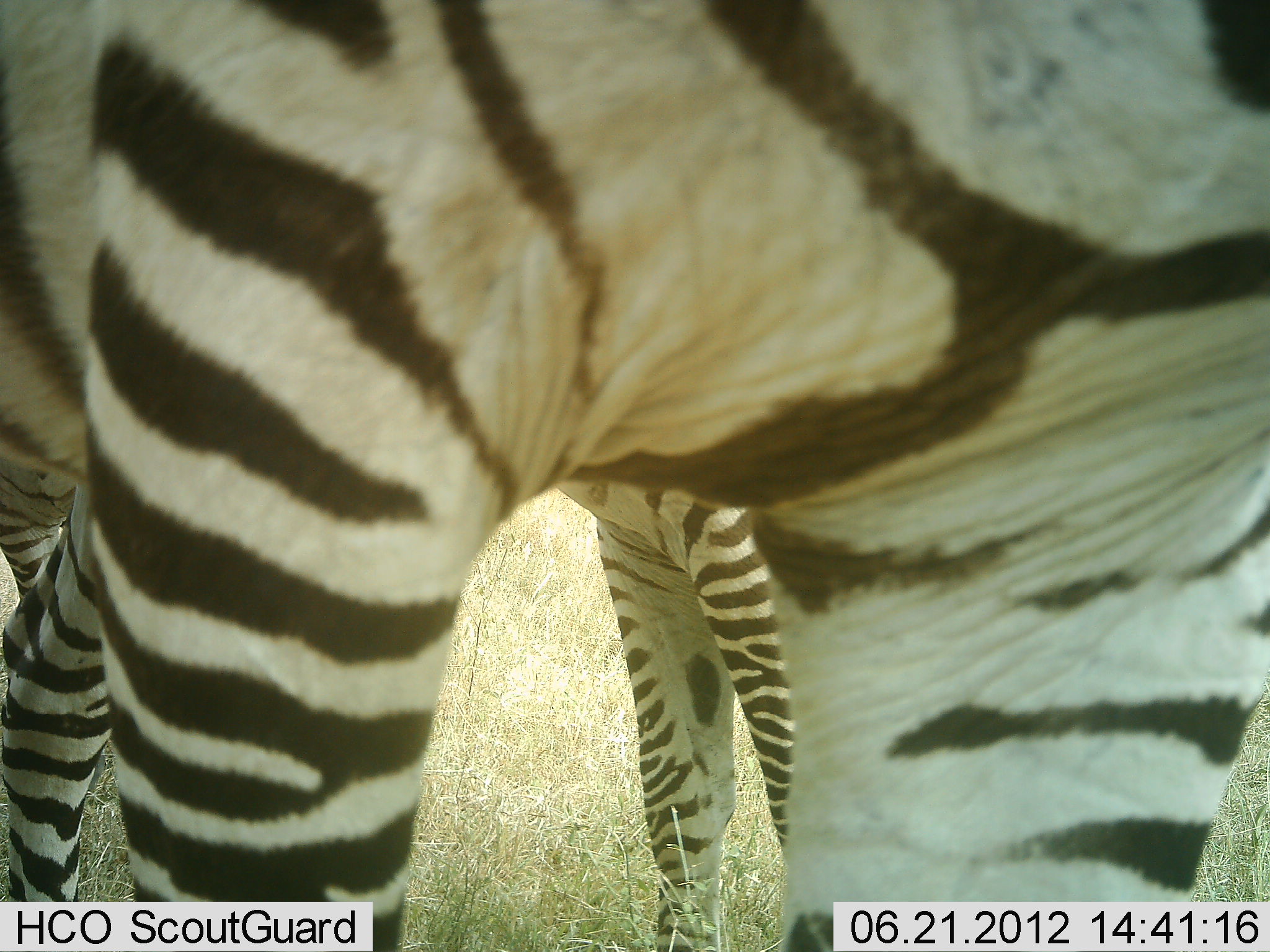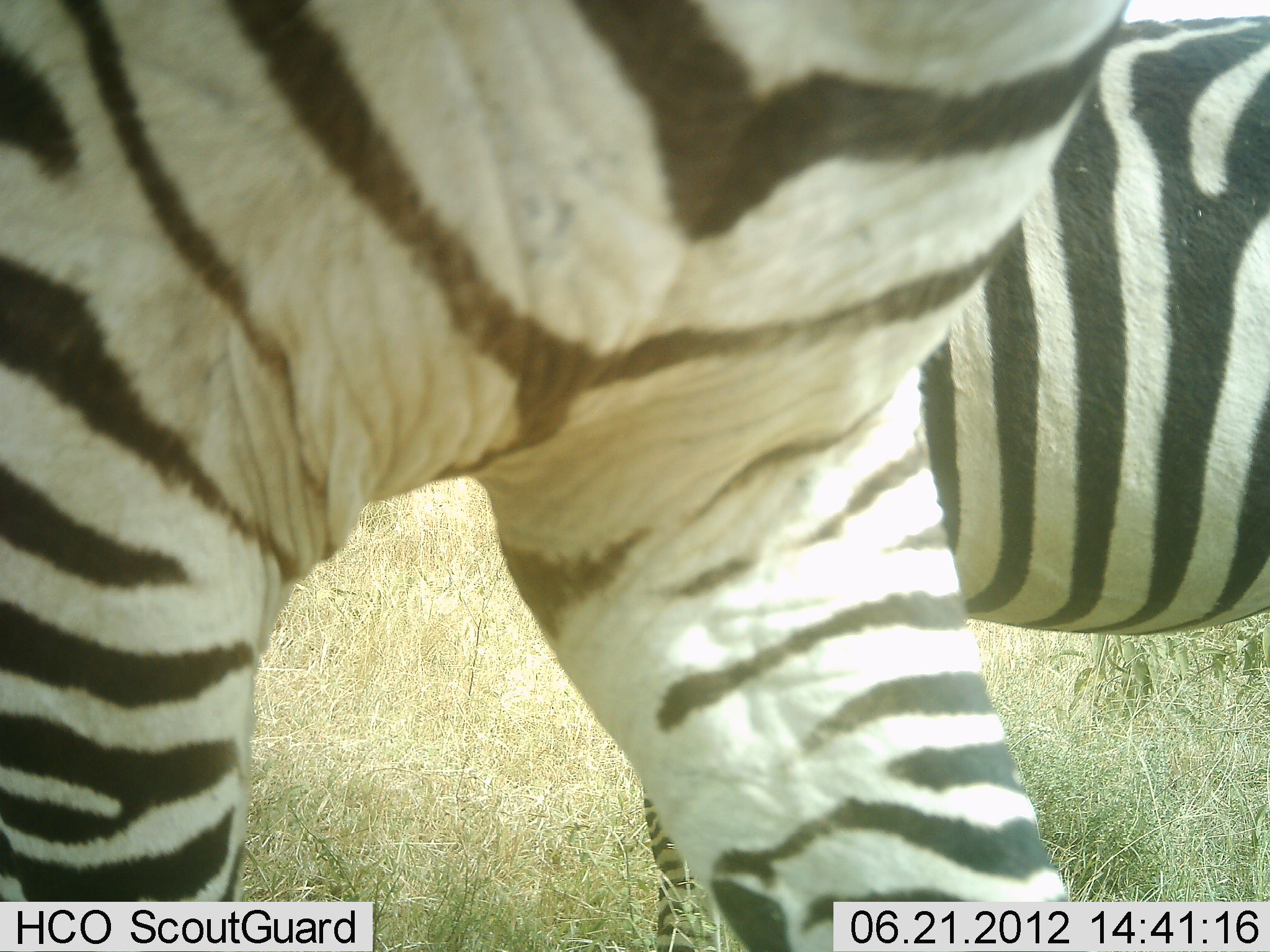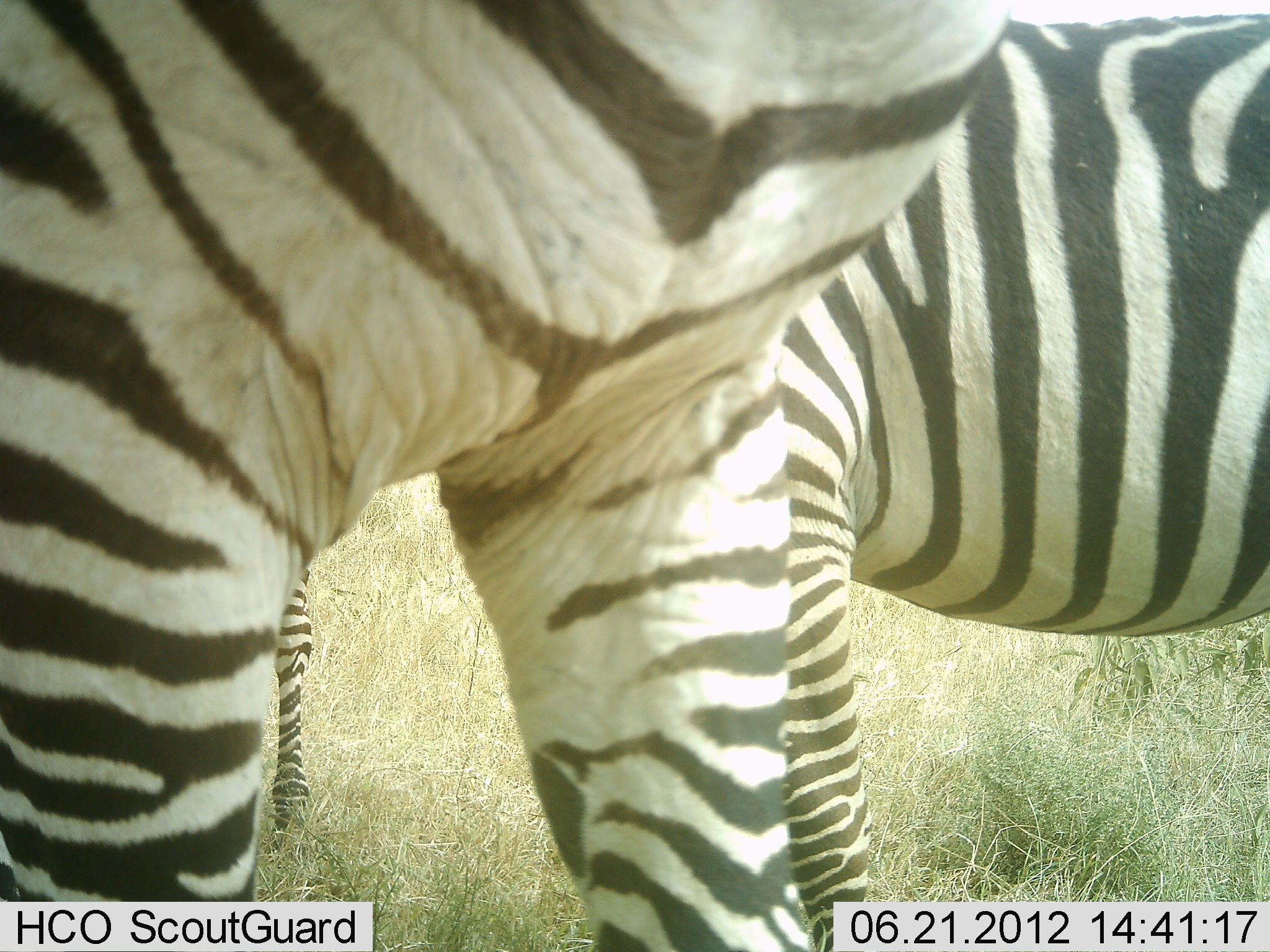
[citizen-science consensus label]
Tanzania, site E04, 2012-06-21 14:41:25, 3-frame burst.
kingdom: Animalia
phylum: Chordata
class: Mammalia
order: Perissodactyla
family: Equidae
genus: Equus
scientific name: Equus quagga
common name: plains zebra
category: zebra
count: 2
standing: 70%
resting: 0%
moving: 60%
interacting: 0%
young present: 0%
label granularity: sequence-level